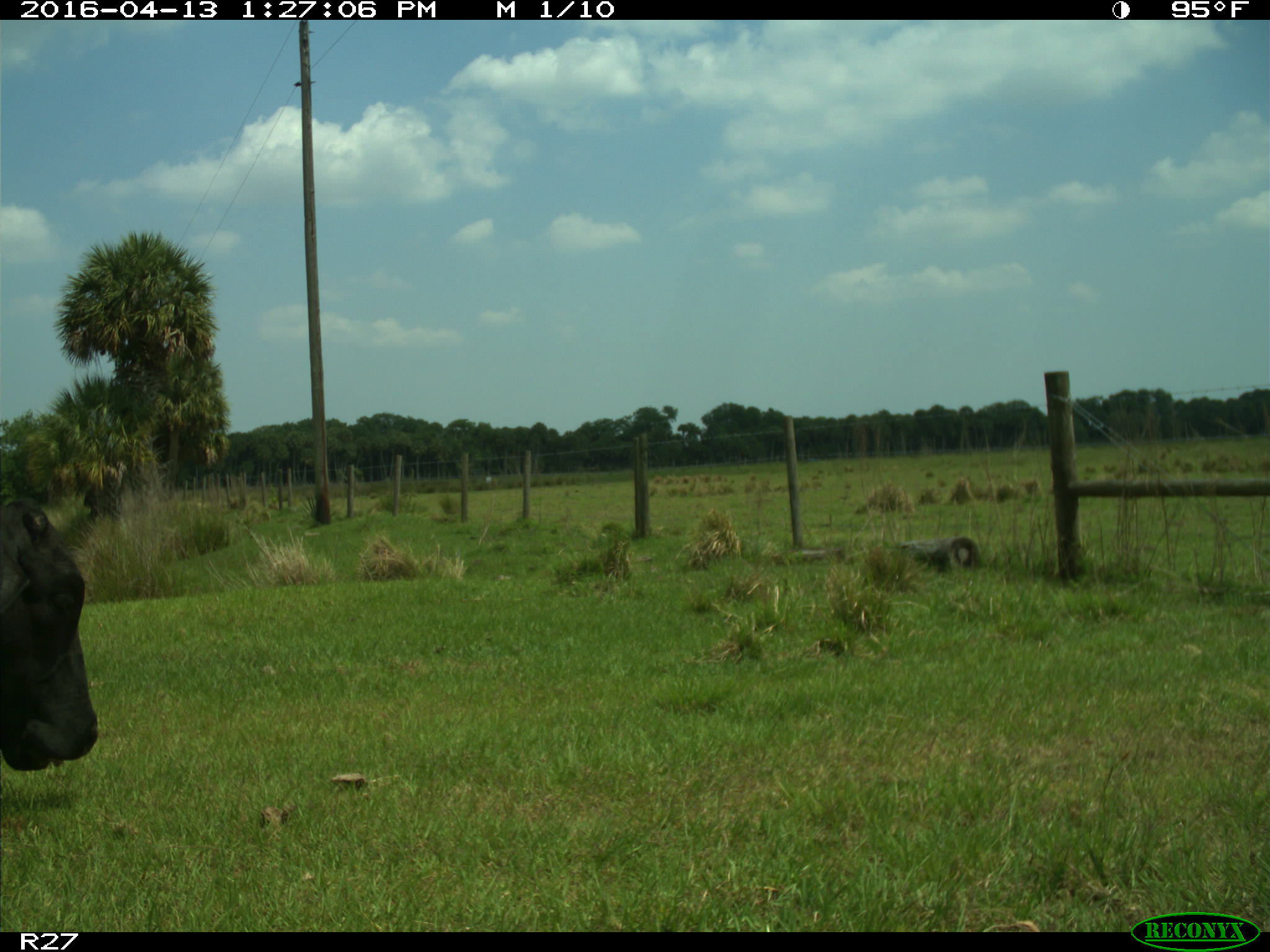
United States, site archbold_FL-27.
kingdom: Animalia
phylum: Chordata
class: Mammalia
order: Artiodactyla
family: Bovidae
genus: Bos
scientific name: Bos taurus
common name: domestic cow